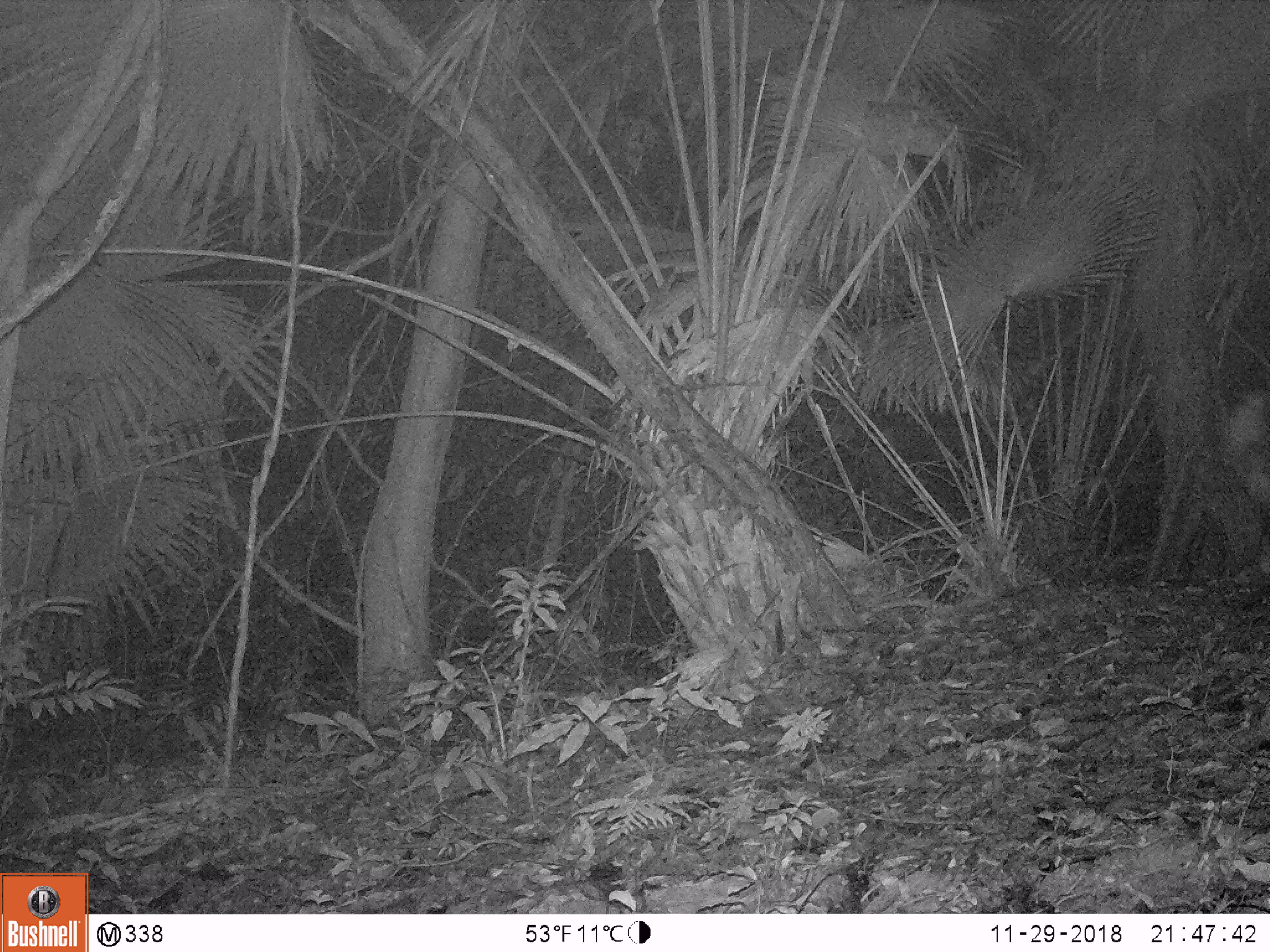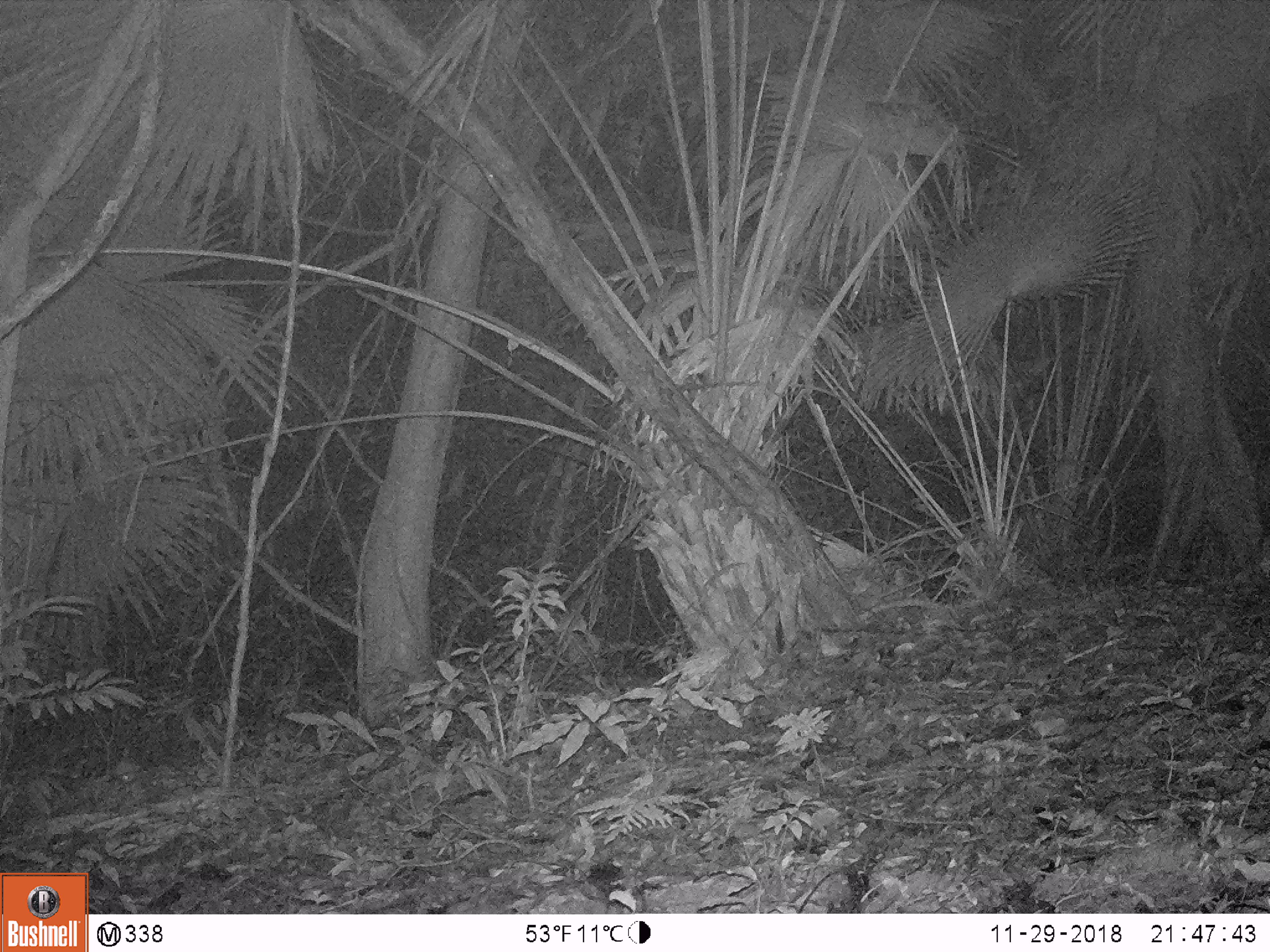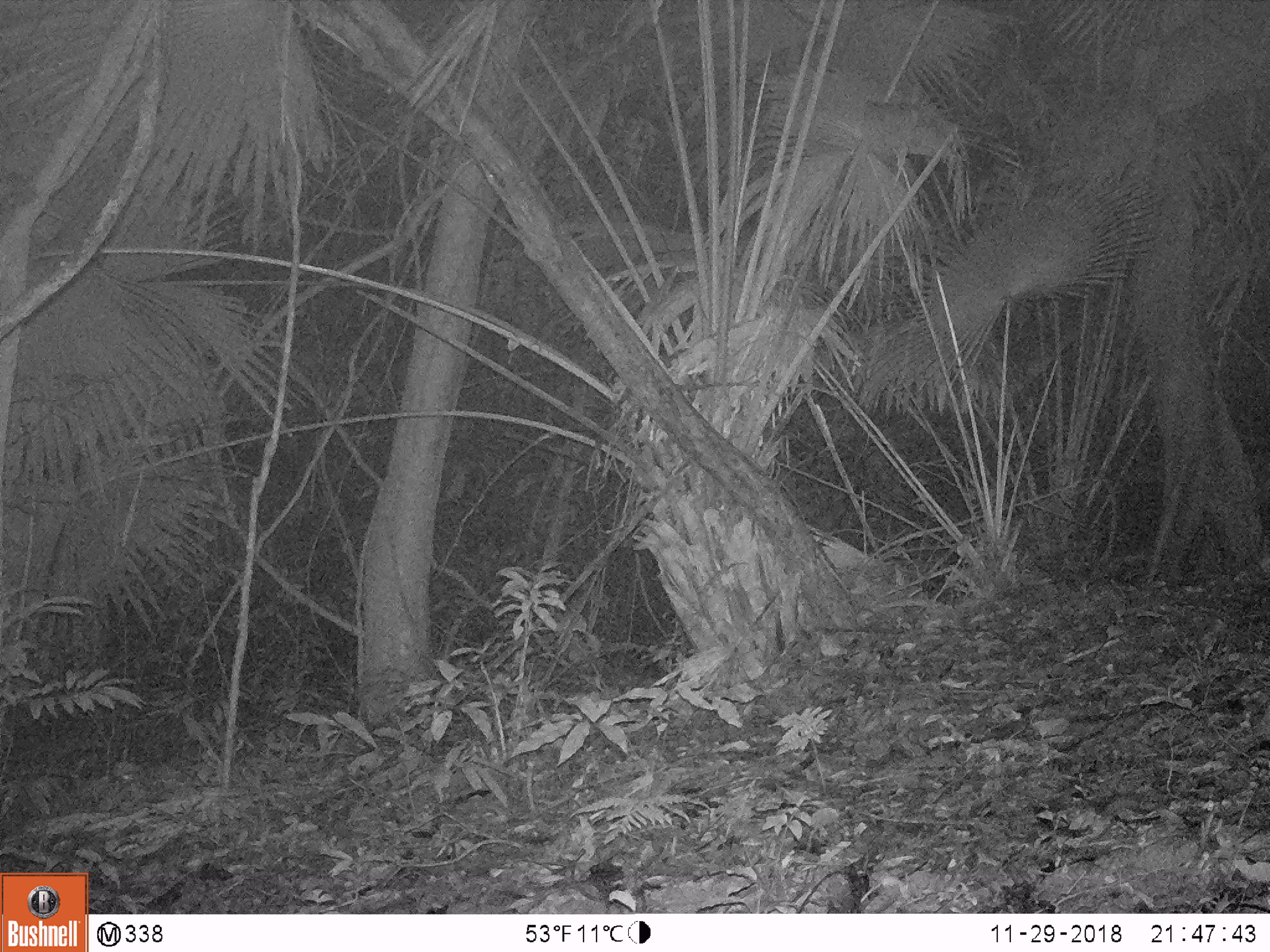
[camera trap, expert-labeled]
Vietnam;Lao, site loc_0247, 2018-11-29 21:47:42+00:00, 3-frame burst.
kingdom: Animalia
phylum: Chordata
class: Mammalia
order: Artiodactyla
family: Cervidae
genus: Muntiacus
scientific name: Muntiacus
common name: muntjacs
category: unidentified muntjac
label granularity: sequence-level